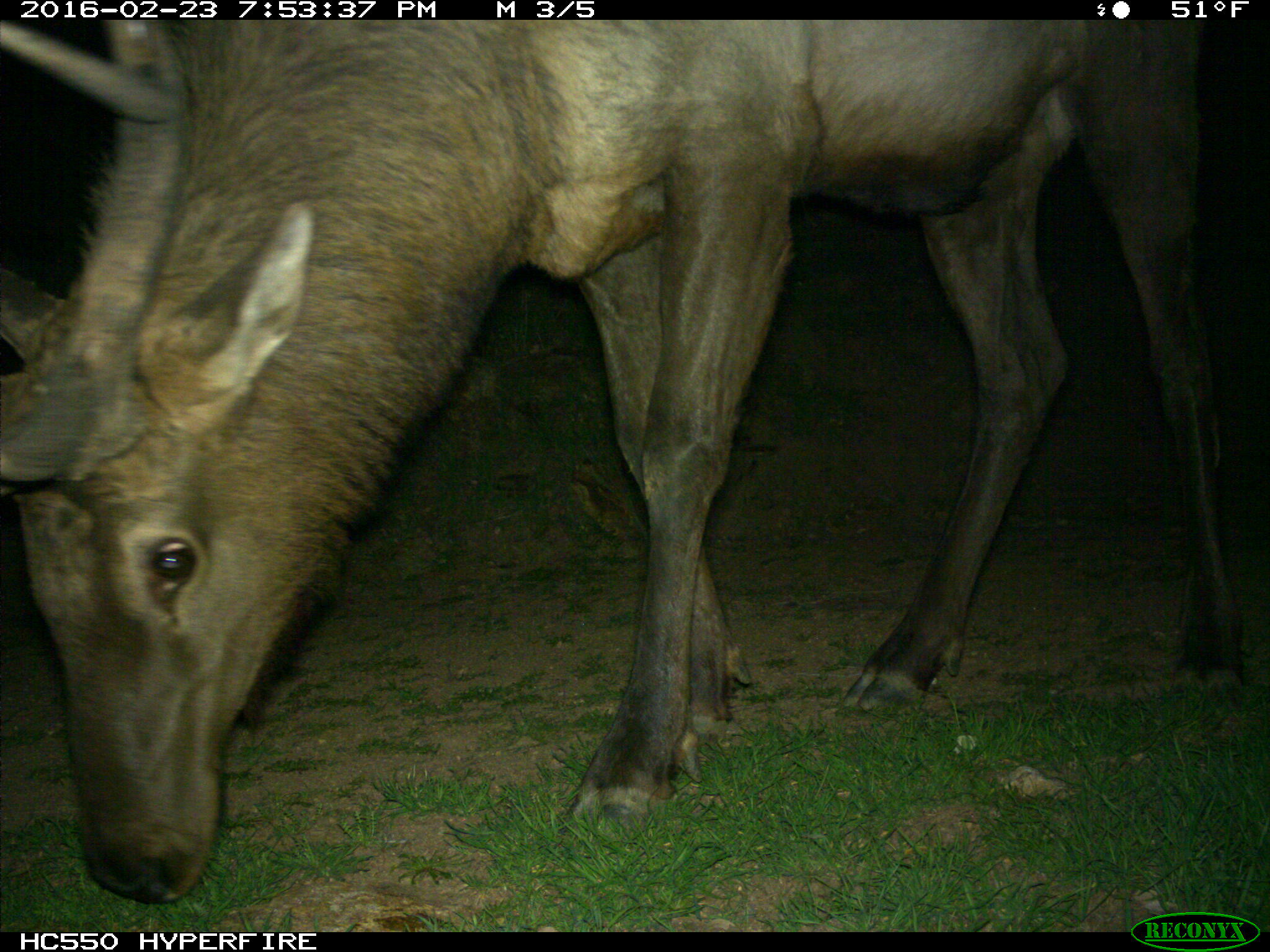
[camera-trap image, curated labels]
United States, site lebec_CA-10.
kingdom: Animalia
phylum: Chordata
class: Mammalia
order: Artiodactyla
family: Cervidae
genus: Cervus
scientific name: Cervus canadensis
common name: elk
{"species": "Cervus canadensis (elk)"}